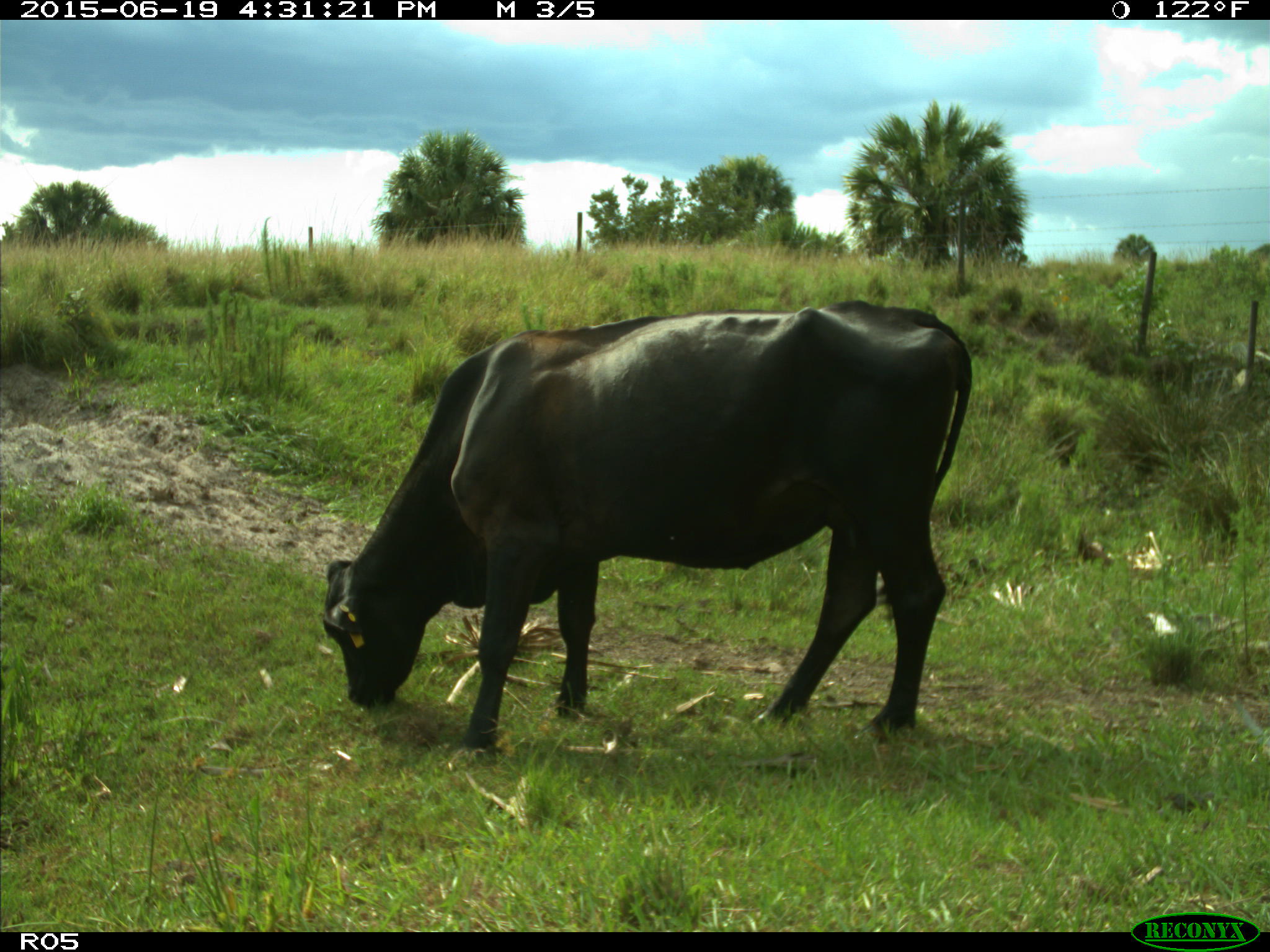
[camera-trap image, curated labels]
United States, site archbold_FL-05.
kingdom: Animalia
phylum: Chordata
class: Mammalia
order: Artiodactyla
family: Bovidae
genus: Bos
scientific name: Bos taurus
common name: domestic cow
Bos taurus (domestic cow).